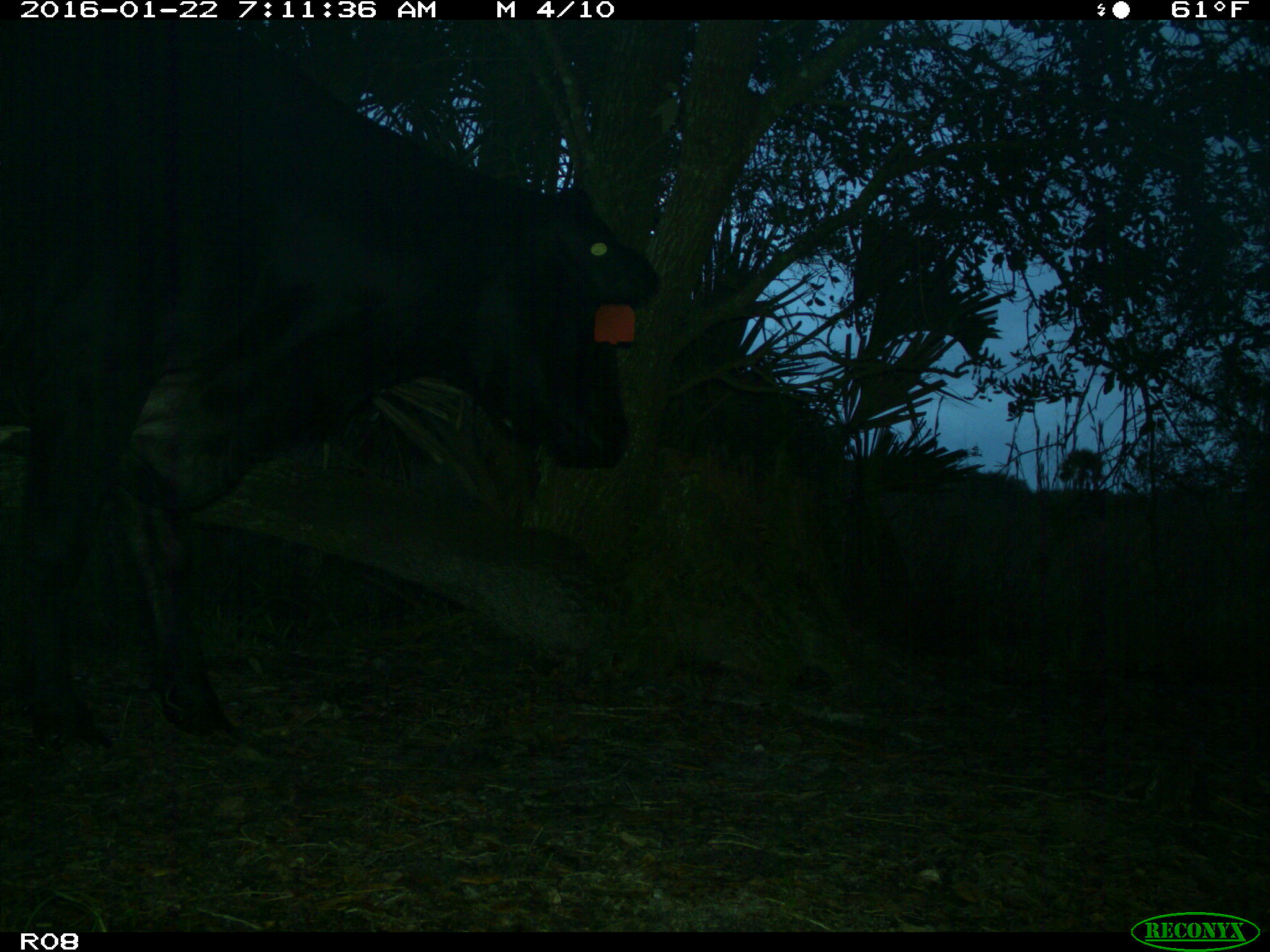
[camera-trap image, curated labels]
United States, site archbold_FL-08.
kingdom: Animalia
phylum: Chordata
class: Mammalia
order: Artiodactyla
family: Bovidae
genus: Bos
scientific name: Bos taurus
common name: domestic cow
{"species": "Bos taurus (domestic cow)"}